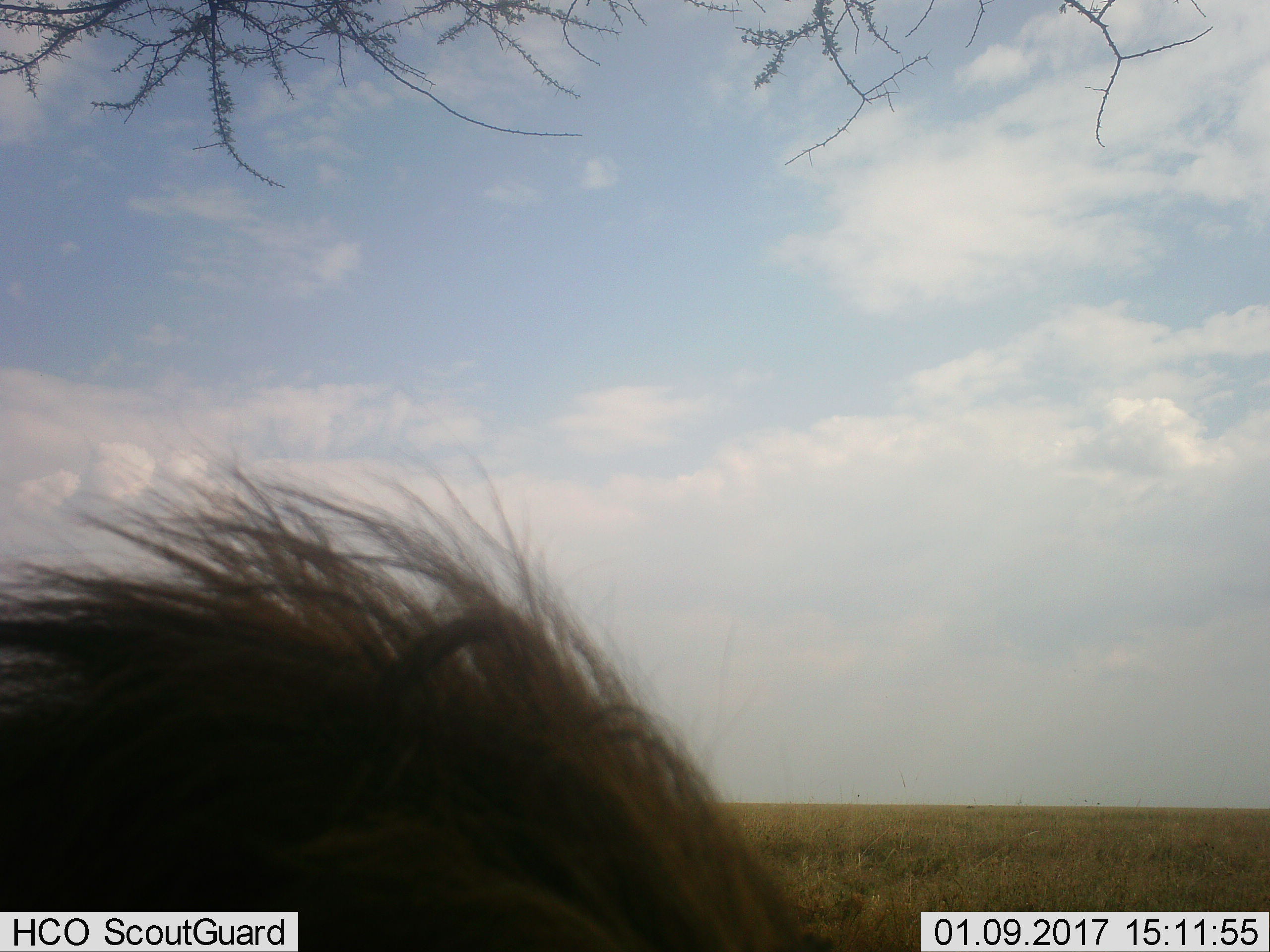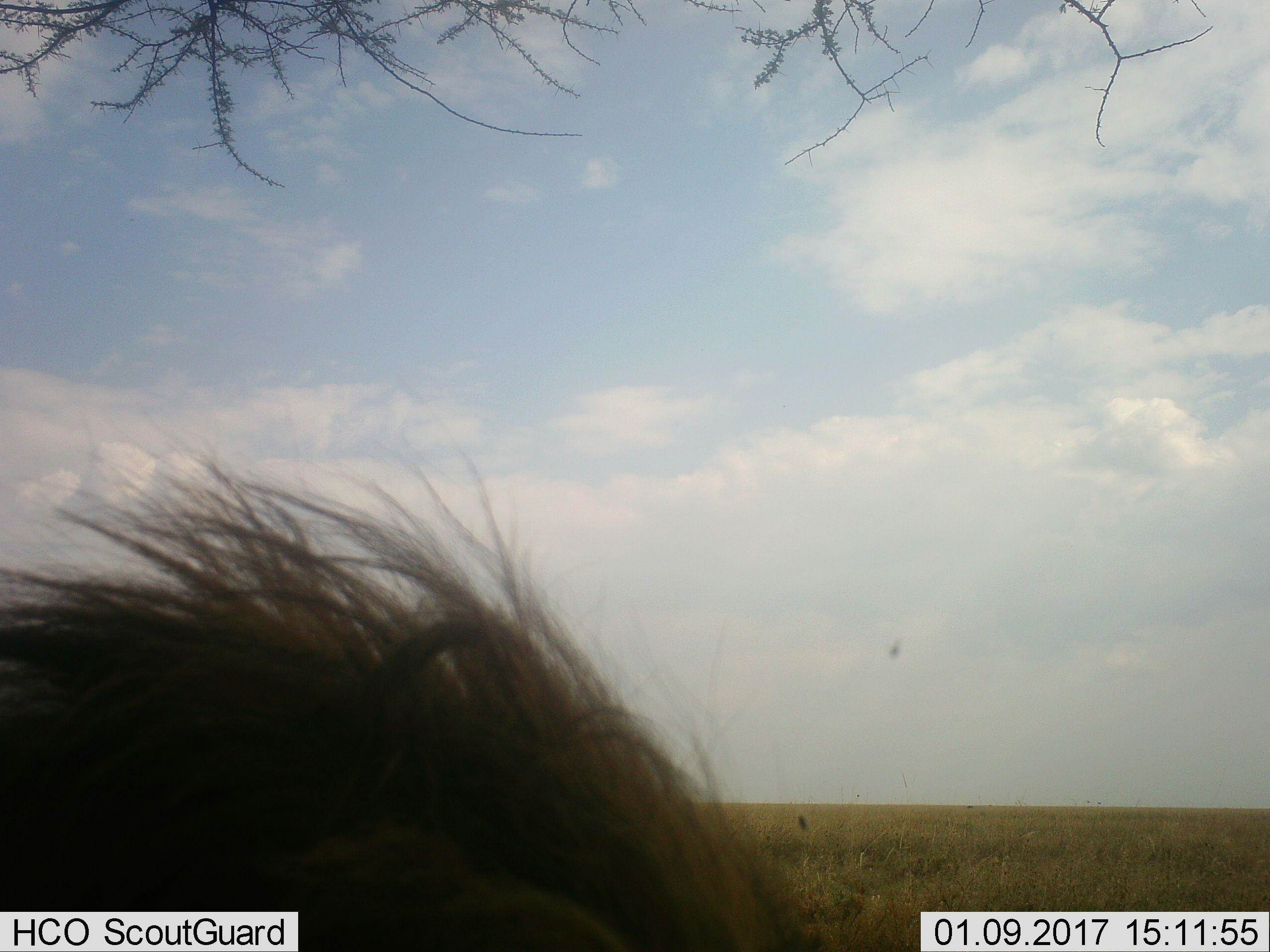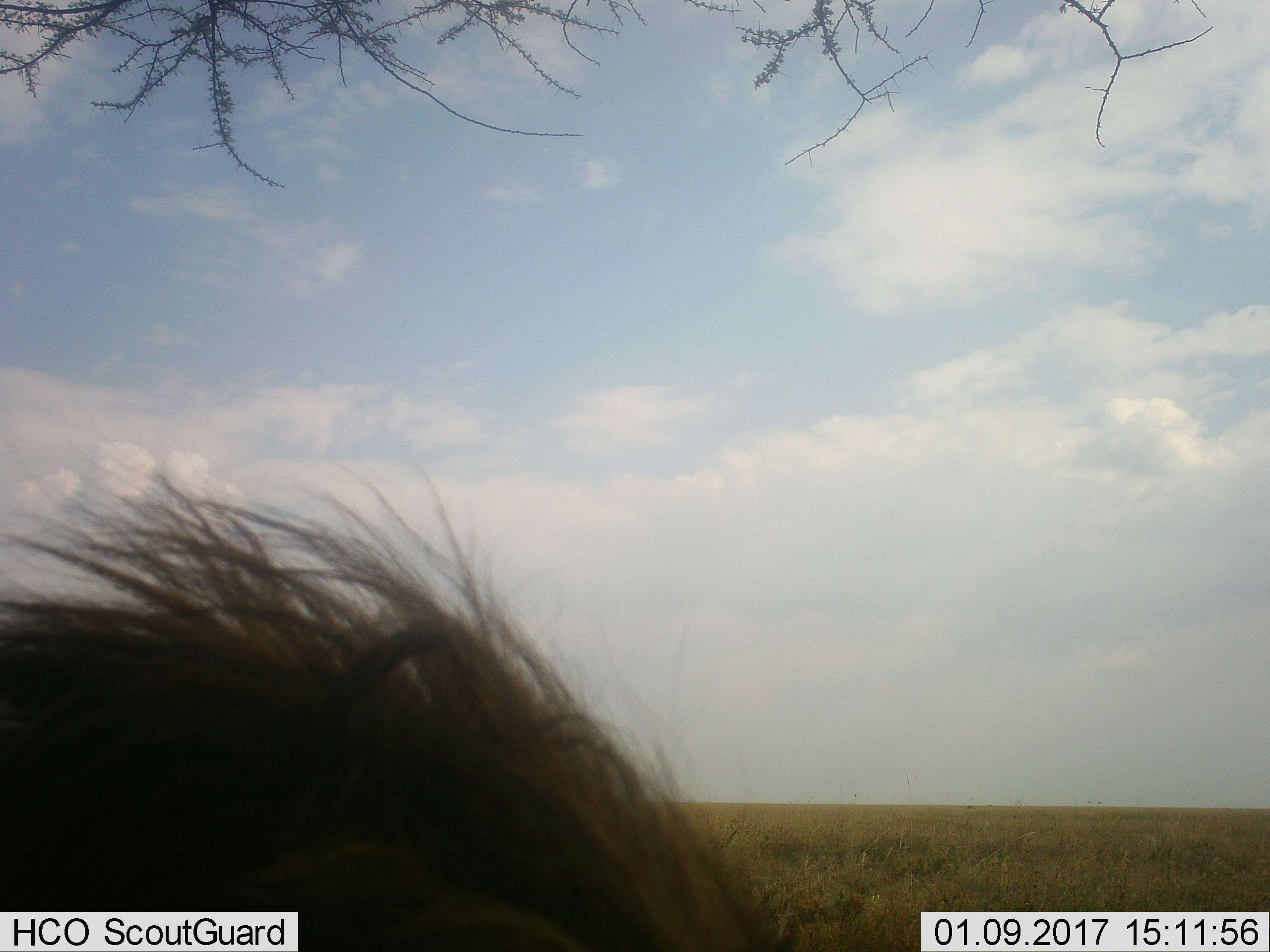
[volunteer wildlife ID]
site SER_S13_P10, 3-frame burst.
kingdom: Animalia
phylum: Chordata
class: Mammalia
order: Carnivora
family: Felidae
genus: Panthera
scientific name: Panthera leo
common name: lion male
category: lionmale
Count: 1.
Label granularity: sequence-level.